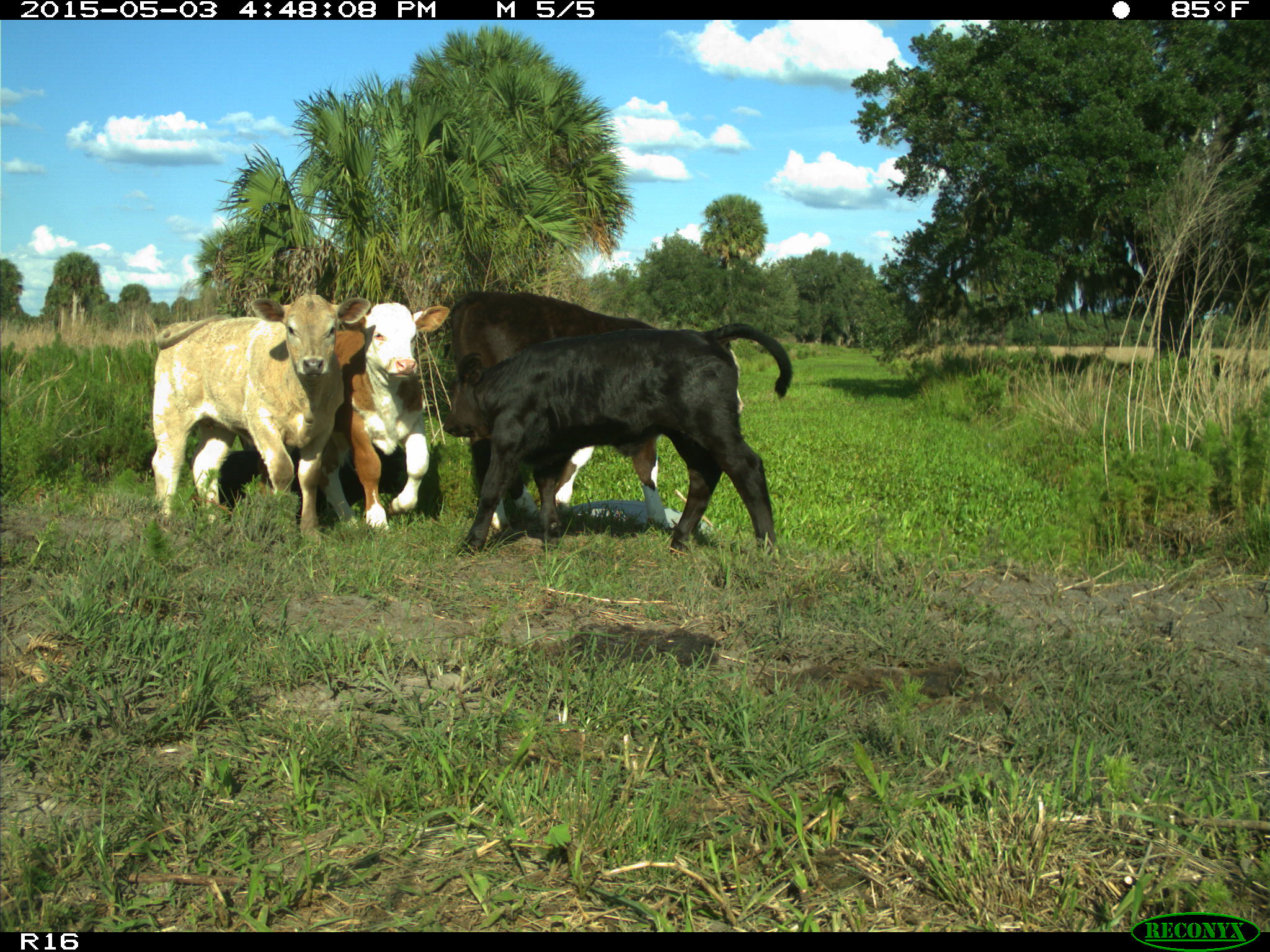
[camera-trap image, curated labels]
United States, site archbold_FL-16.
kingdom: Animalia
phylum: Chordata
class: Mammalia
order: Artiodactyla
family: Bovidae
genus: Bos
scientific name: Bos taurus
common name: domestic cow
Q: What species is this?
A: Bos taurus (domestic cow).